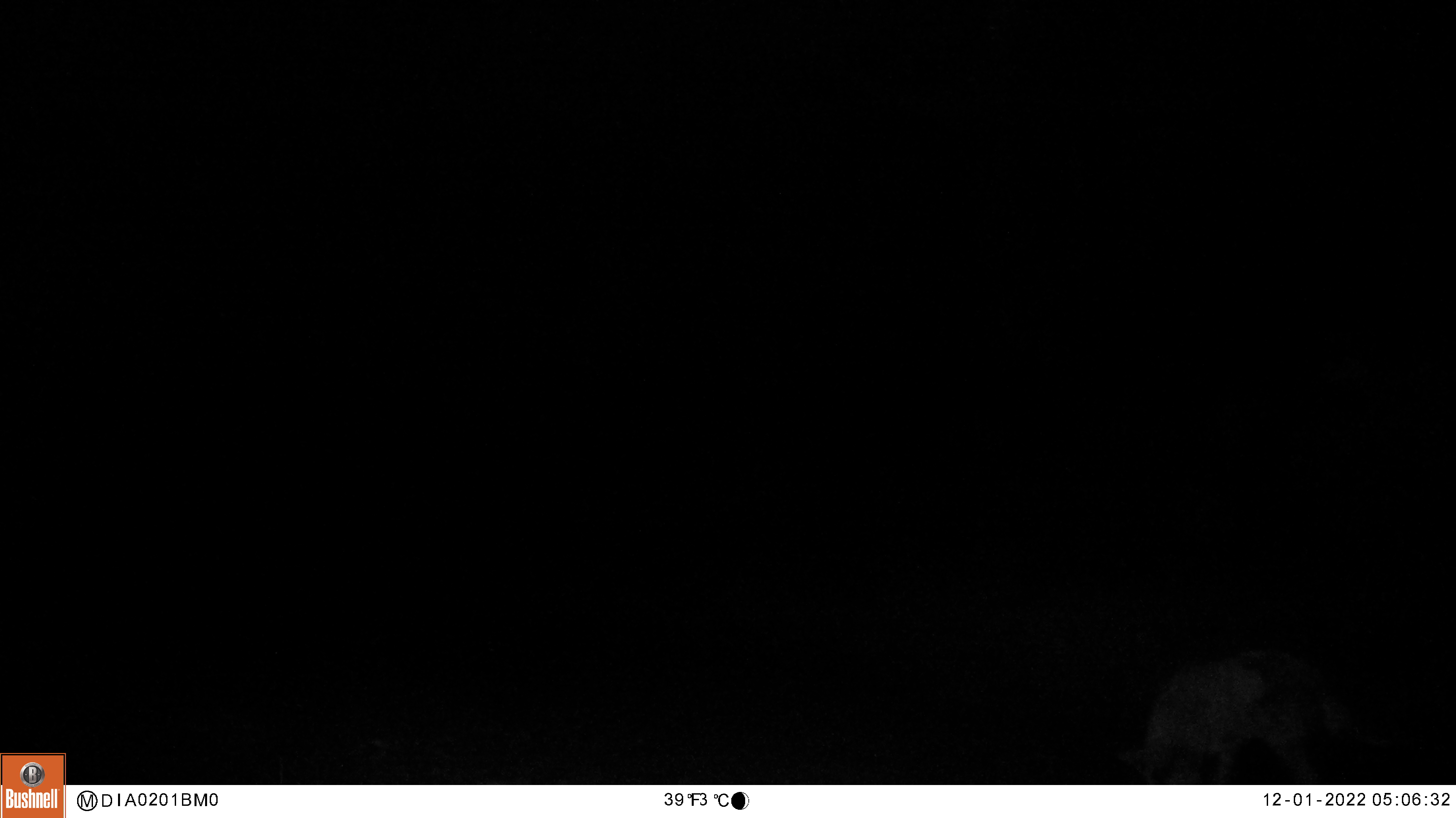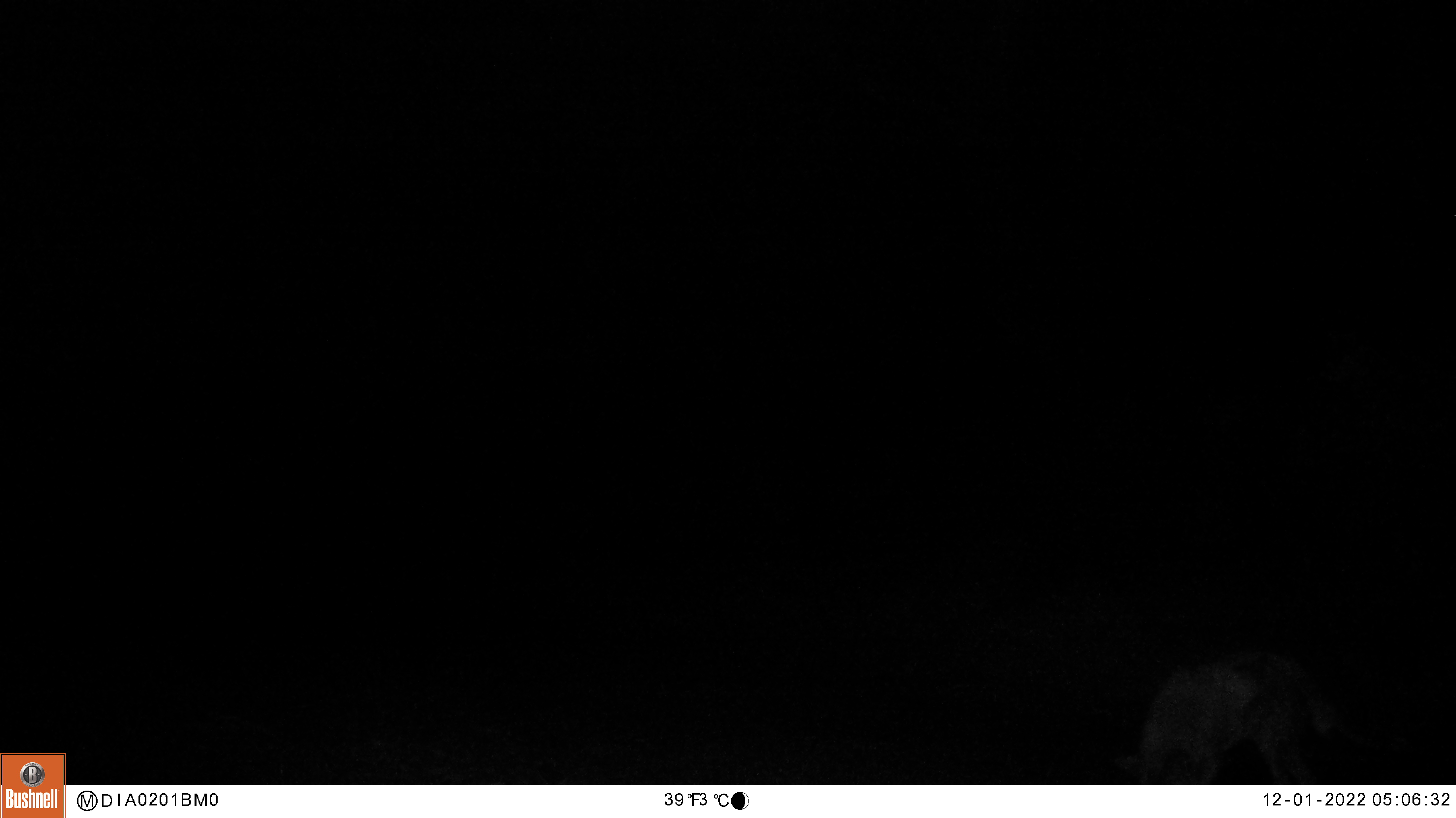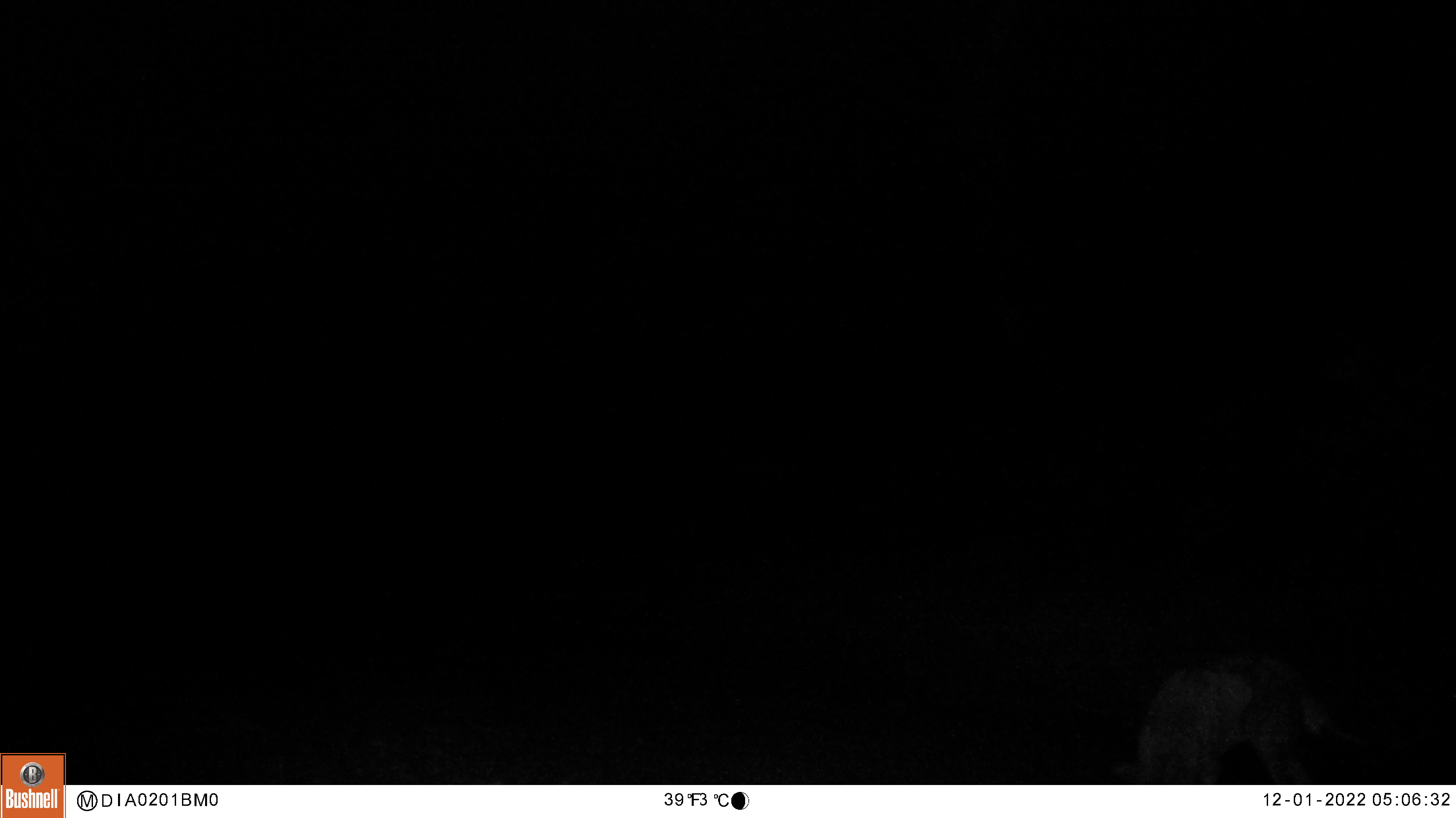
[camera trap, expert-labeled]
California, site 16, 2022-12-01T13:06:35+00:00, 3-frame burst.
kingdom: Animalia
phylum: Chordata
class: Mammalia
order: Carnivora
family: Canidae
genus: Canis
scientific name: Canis latrans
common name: coyote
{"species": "coyote (Canis latrans)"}